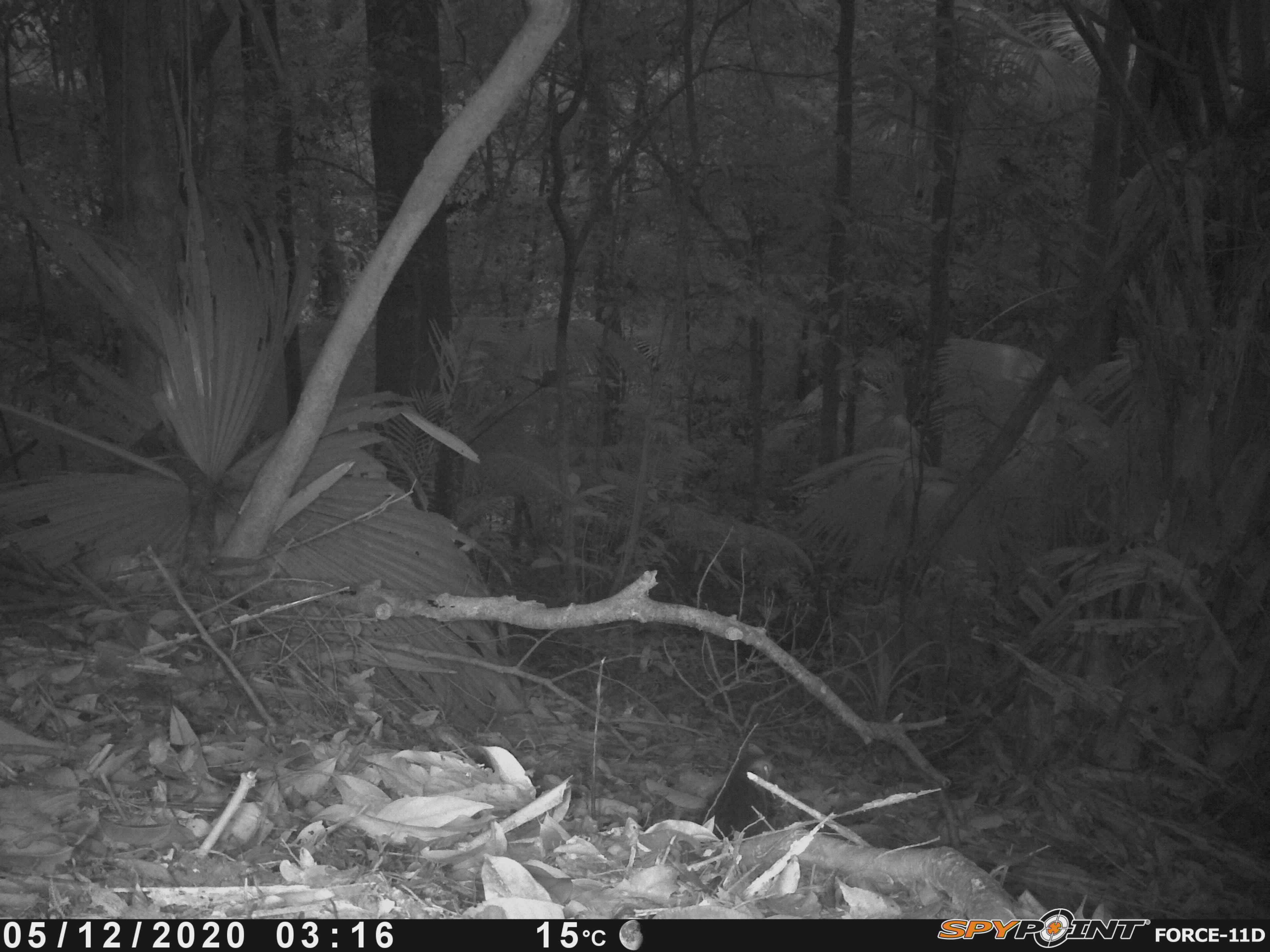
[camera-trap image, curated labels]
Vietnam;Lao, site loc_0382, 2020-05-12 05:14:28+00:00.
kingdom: Animalia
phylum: Chordata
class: Aves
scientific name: Aves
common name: bird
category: unidentified bird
Unidentified bird (bird) (Aves). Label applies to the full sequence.